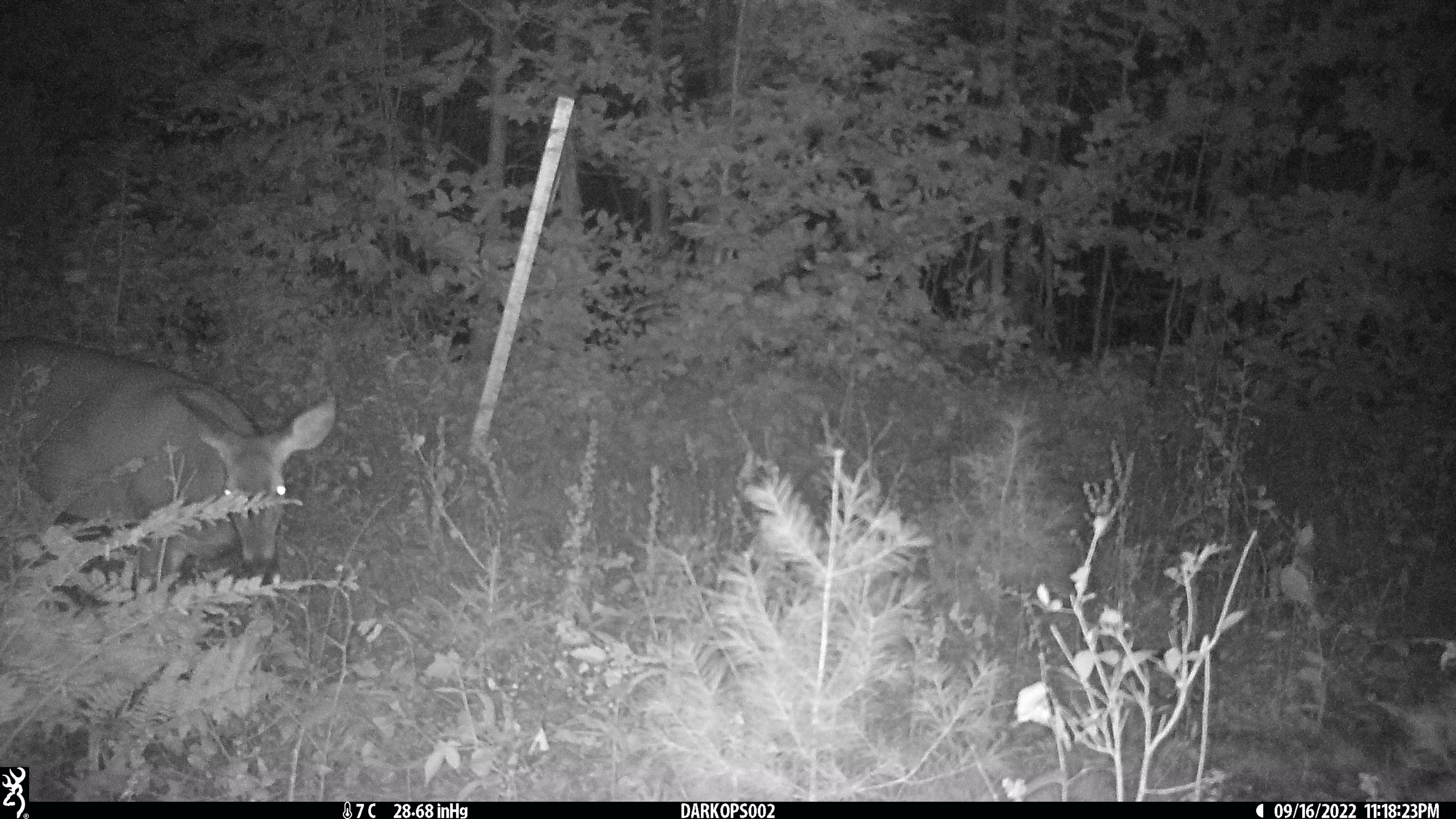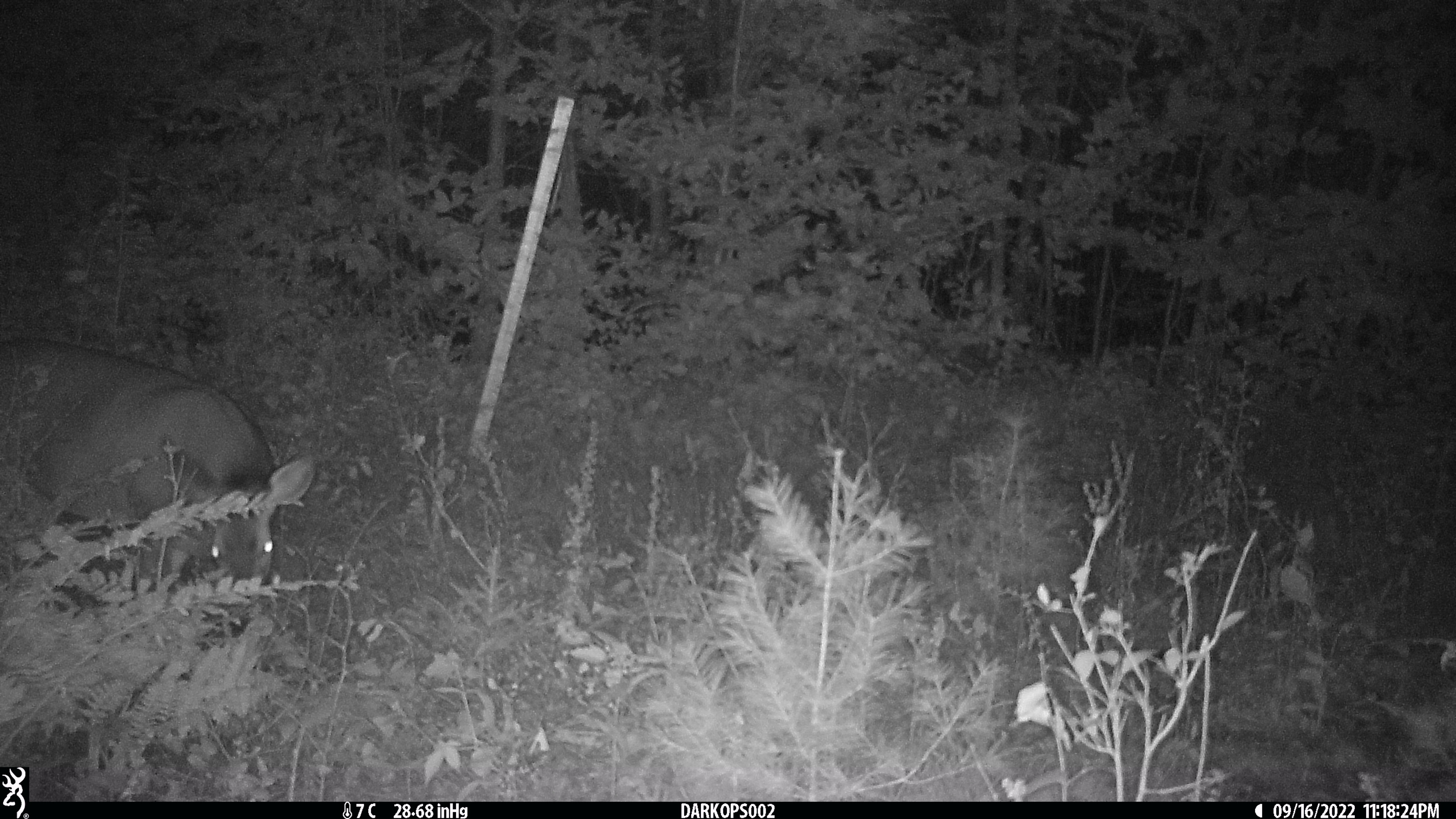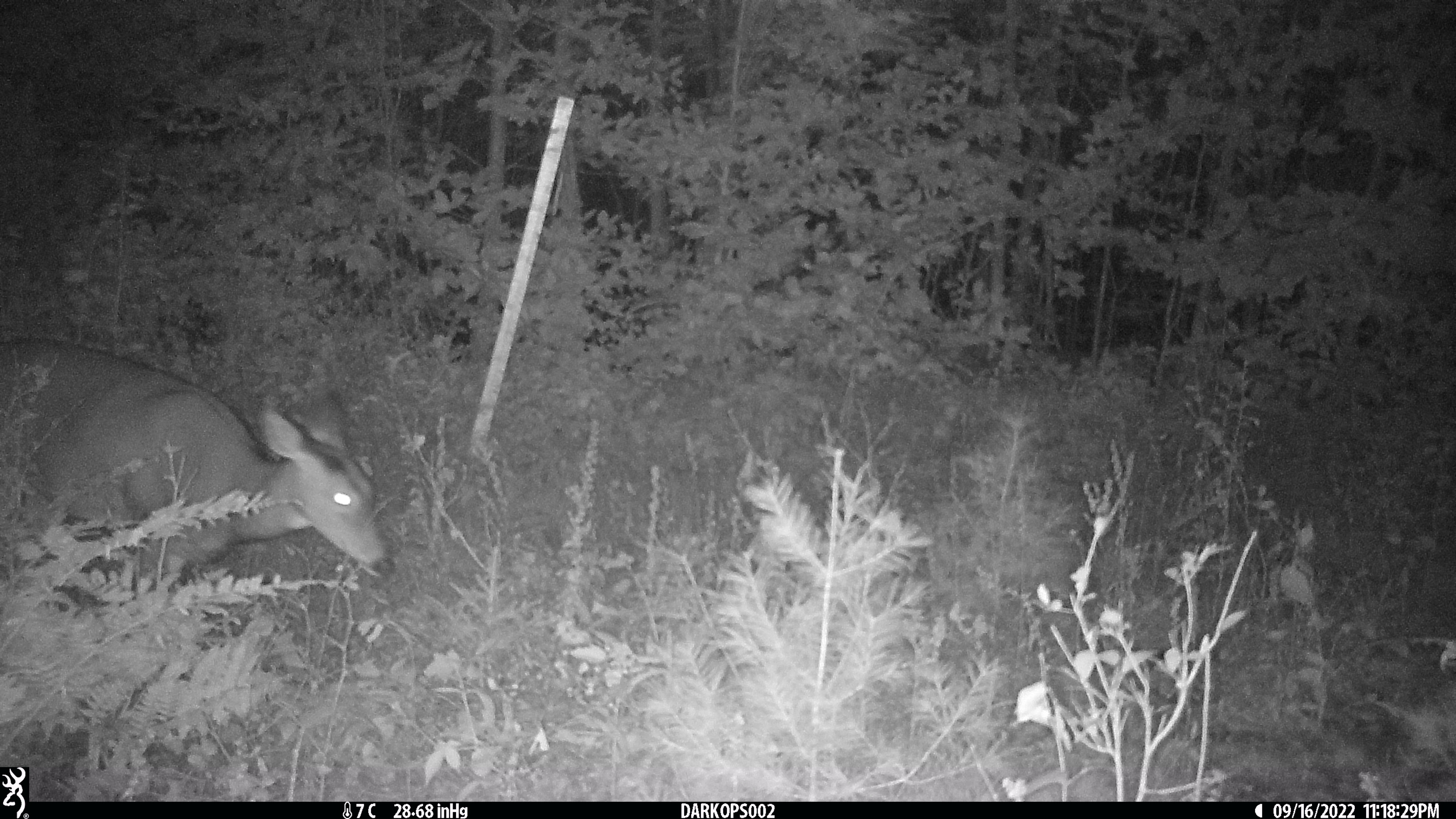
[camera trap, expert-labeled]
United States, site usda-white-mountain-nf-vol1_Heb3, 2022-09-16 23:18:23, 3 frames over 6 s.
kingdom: Animalia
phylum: Chordata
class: Mammalia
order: Artiodactyla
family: Cervidae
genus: Odocoileus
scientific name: Odocoileus virginianus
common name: white-tailed deer